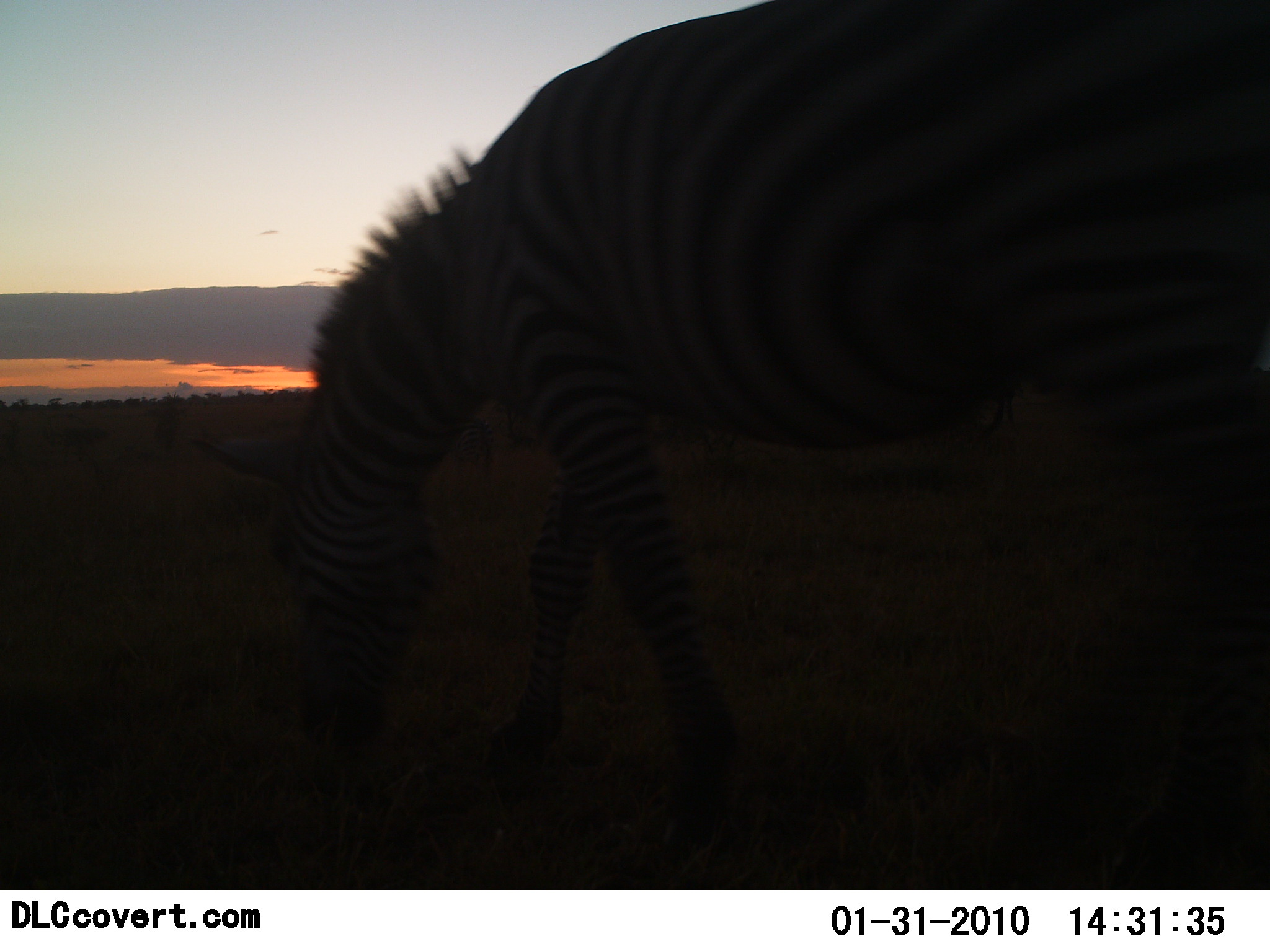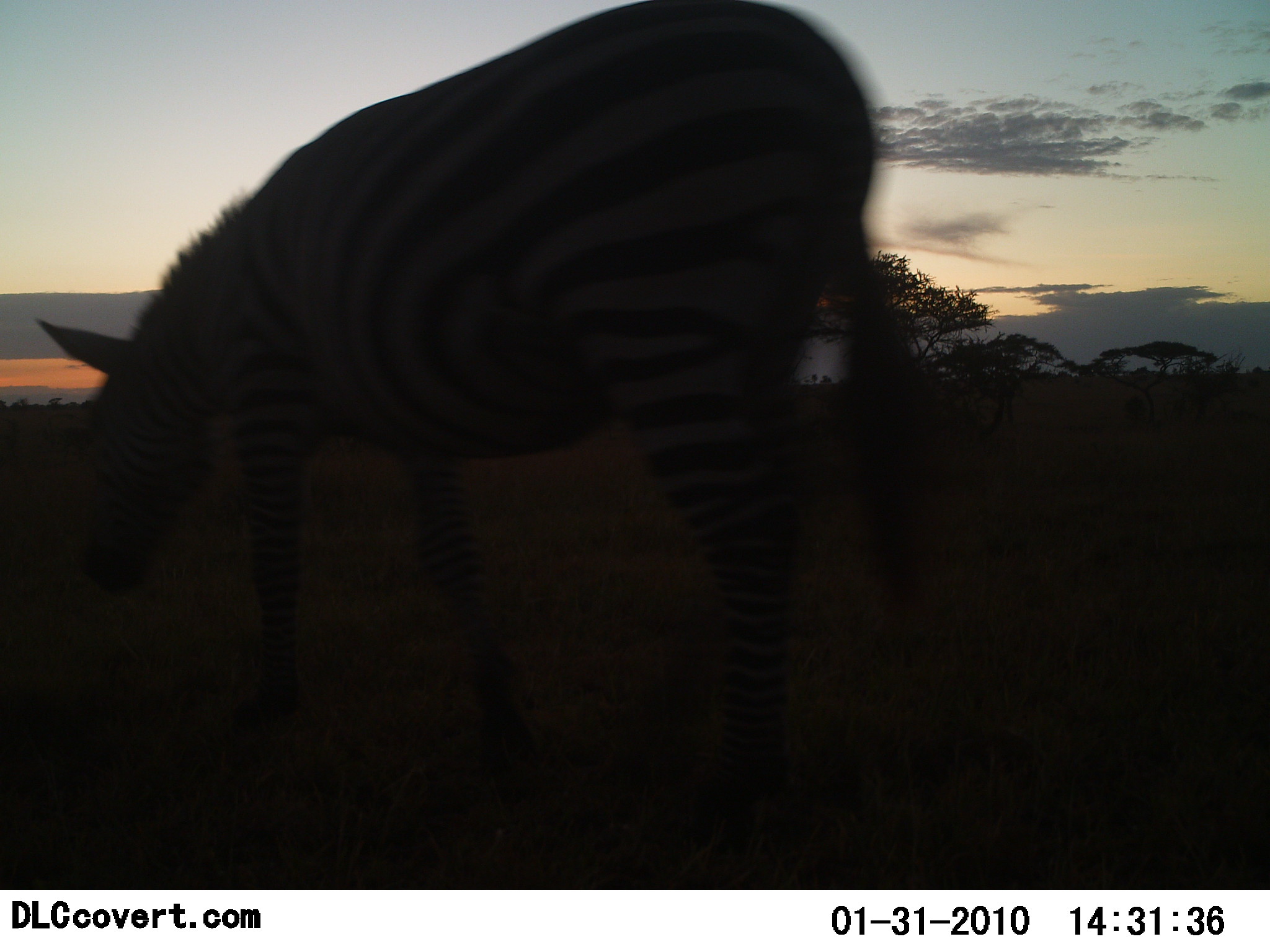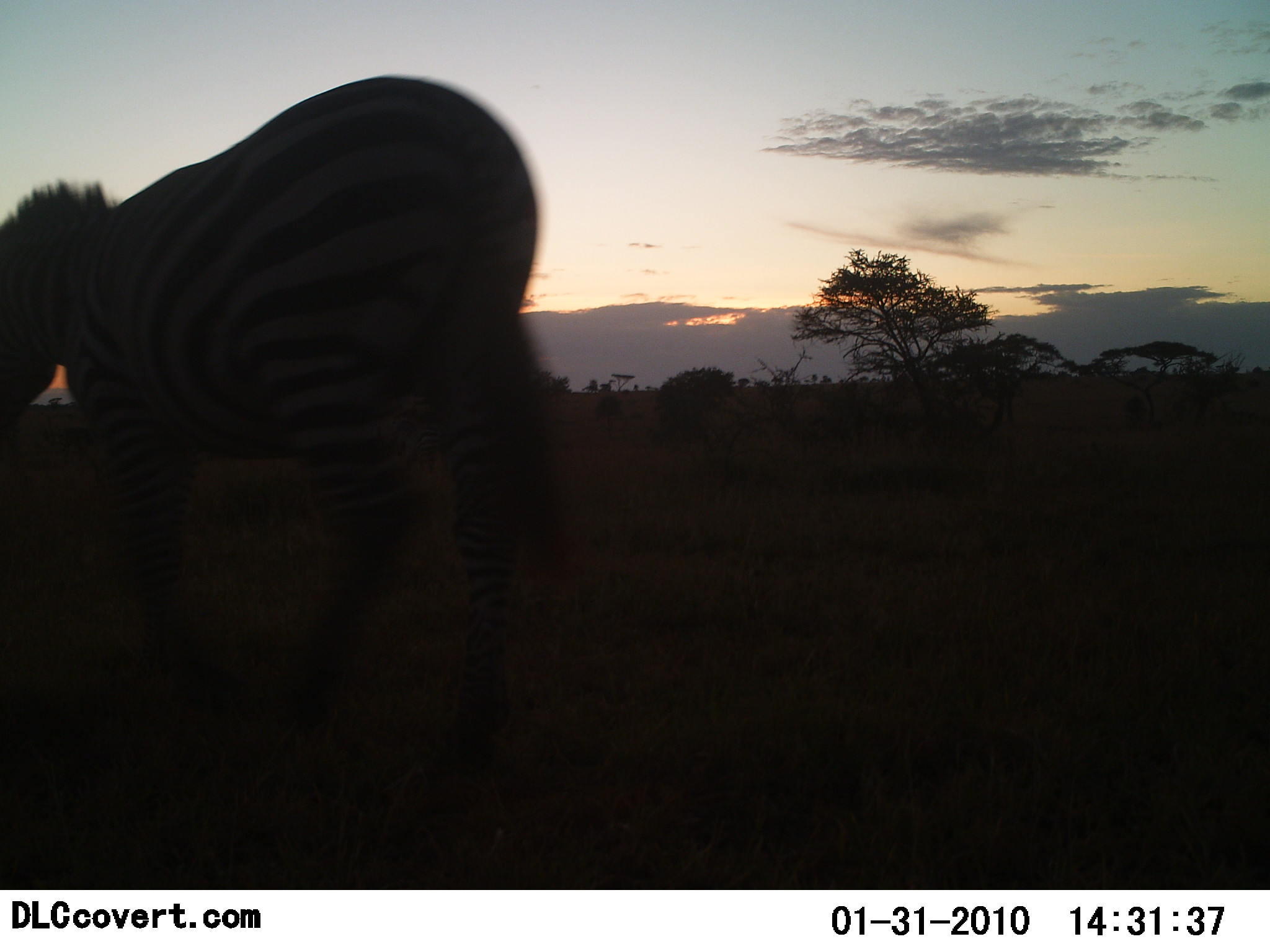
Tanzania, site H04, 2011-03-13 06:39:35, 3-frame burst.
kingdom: Animalia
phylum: Chordata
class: Mammalia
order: Perissodactyla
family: Equidae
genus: Equus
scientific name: Equus quagga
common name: plains zebra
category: zebra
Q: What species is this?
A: Zebra (plains zebra) (Equus quagga).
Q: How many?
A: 1.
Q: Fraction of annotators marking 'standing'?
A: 8%.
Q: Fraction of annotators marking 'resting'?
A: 0%.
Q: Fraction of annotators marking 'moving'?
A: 92%.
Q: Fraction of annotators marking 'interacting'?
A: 0%.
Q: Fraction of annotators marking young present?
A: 0%.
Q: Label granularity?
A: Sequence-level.